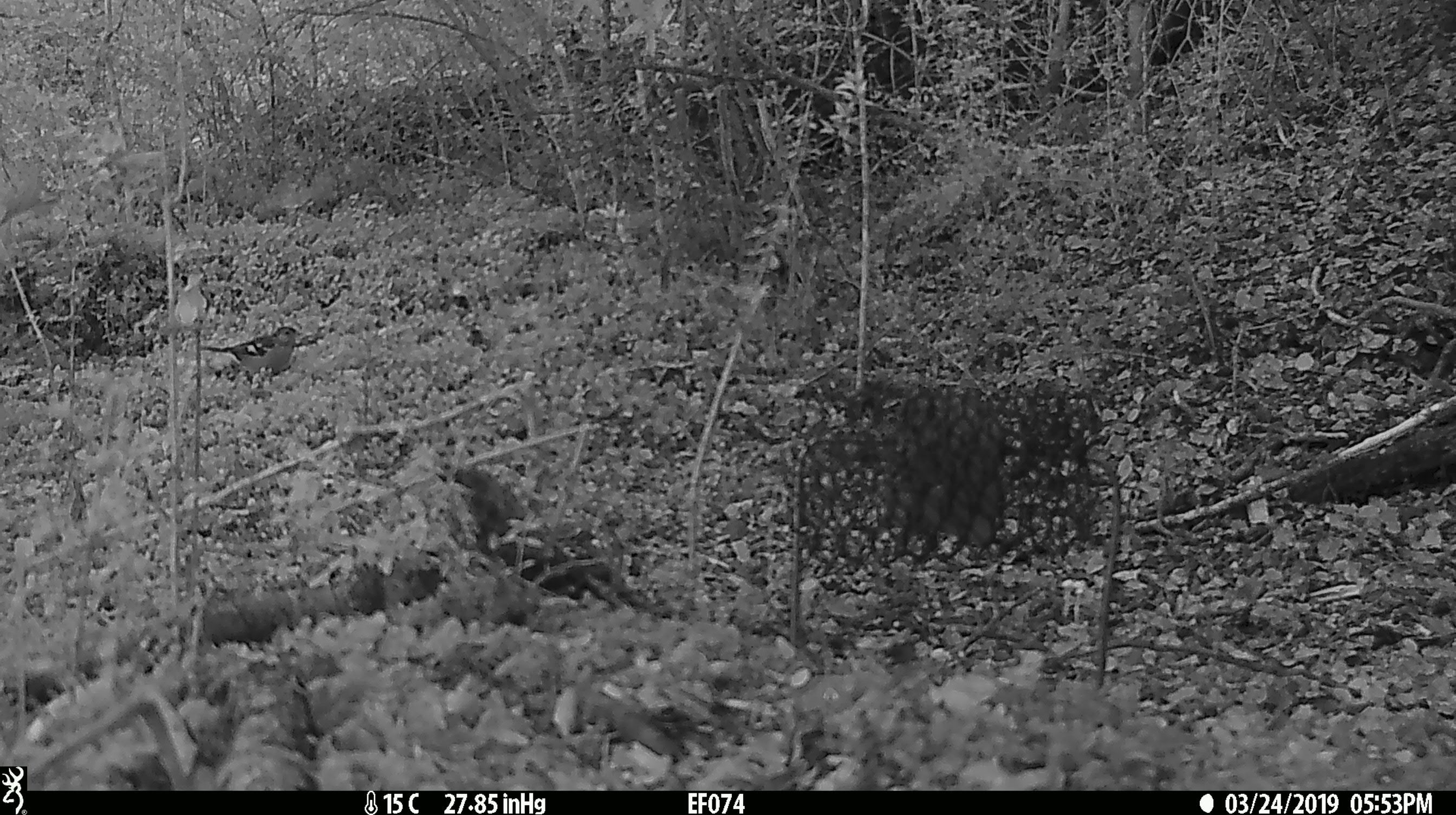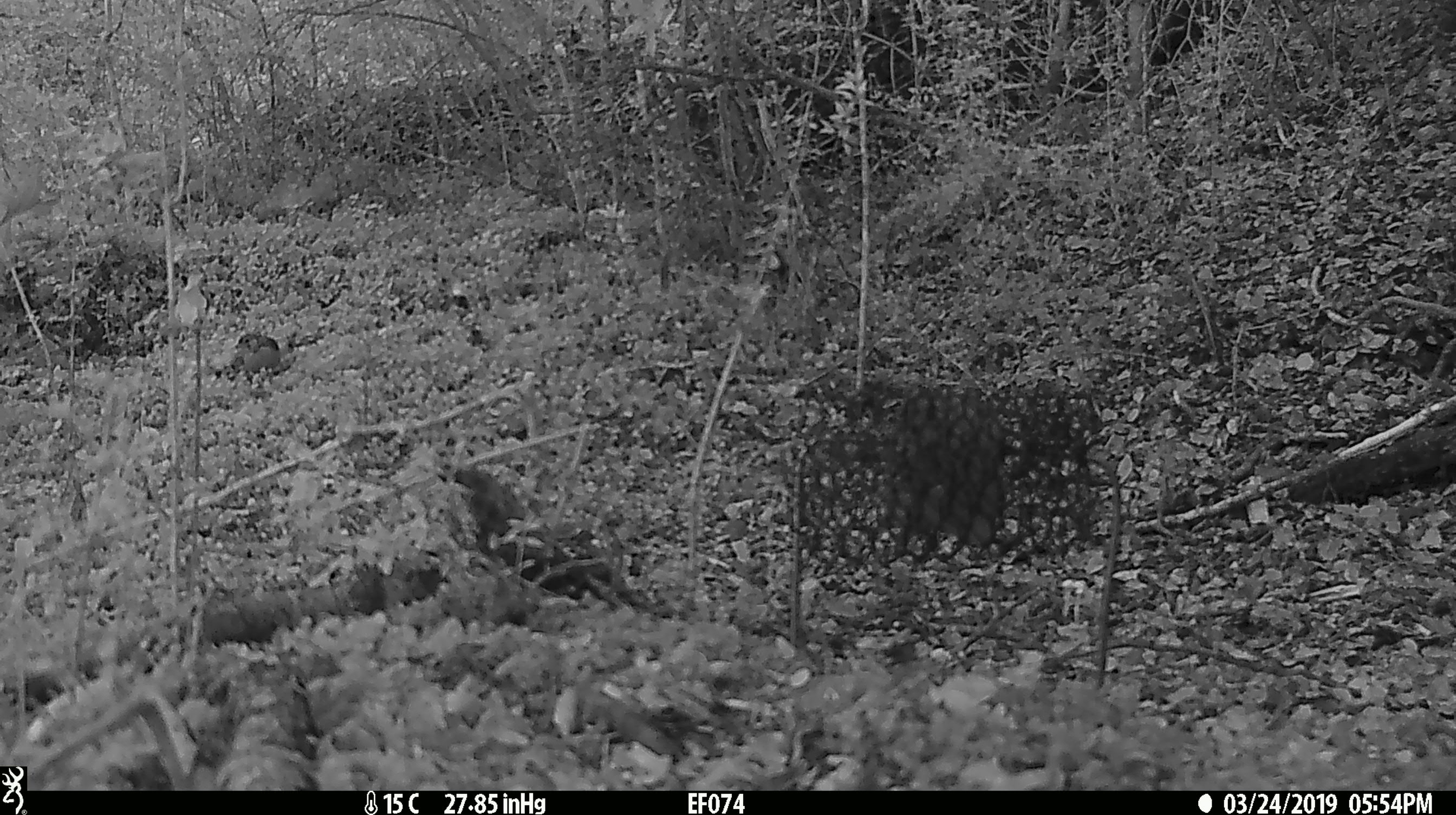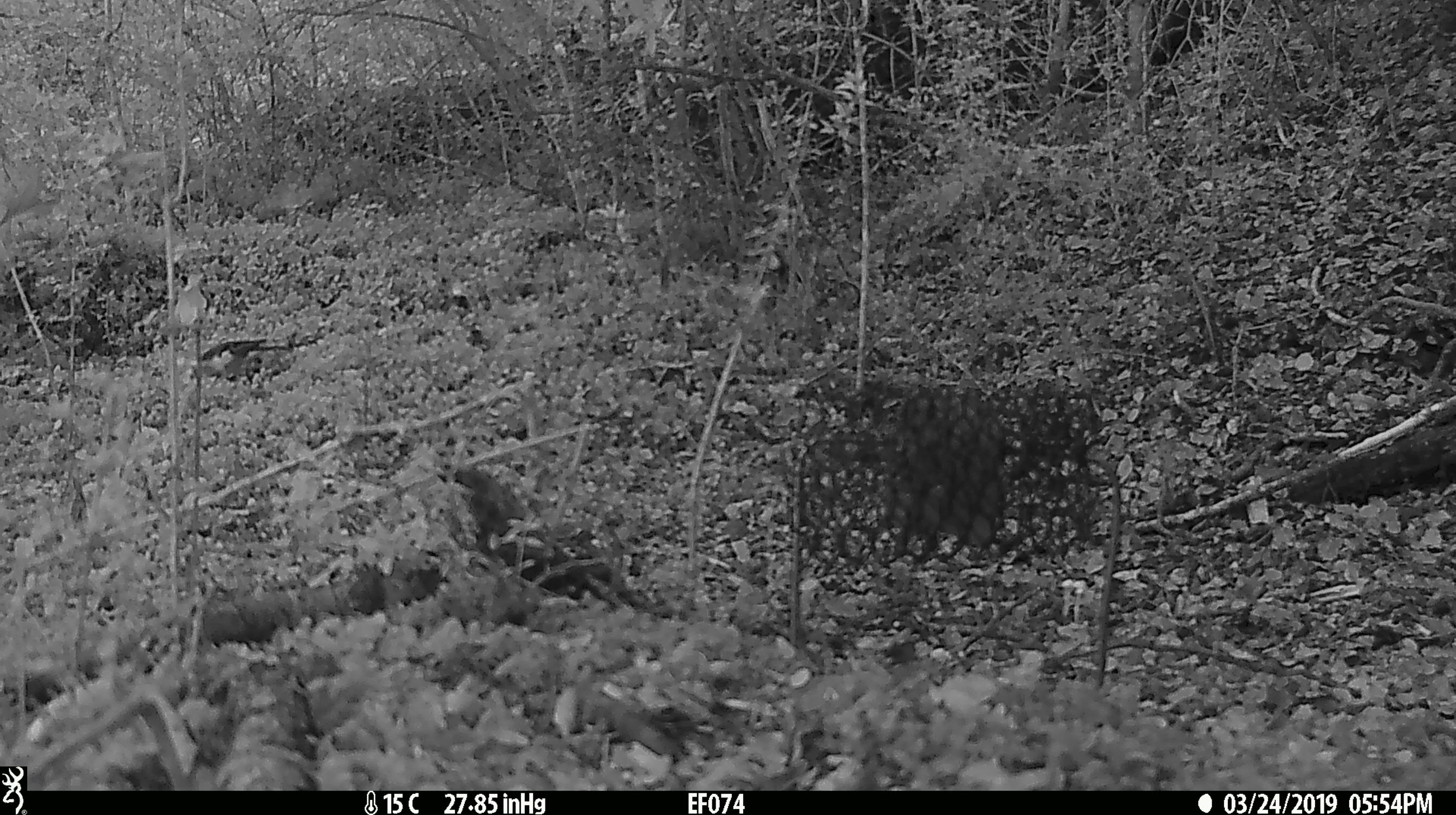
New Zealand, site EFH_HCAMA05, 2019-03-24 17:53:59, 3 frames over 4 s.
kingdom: Animalia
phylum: Chordata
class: Aves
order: Passeriformes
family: Fringillidae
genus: Fringilla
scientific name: Fringilla coelebs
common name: common chaffinch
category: chaffinch